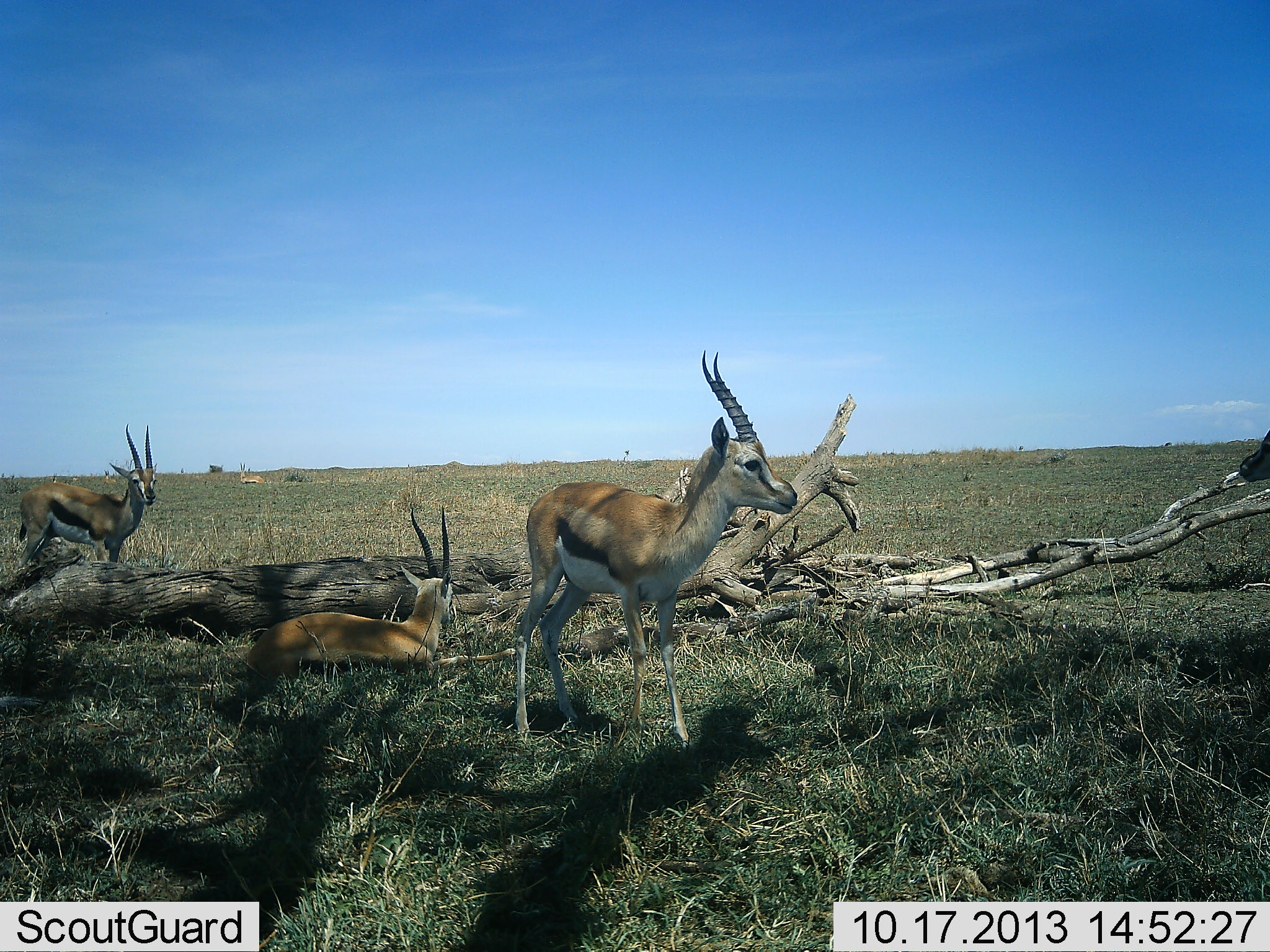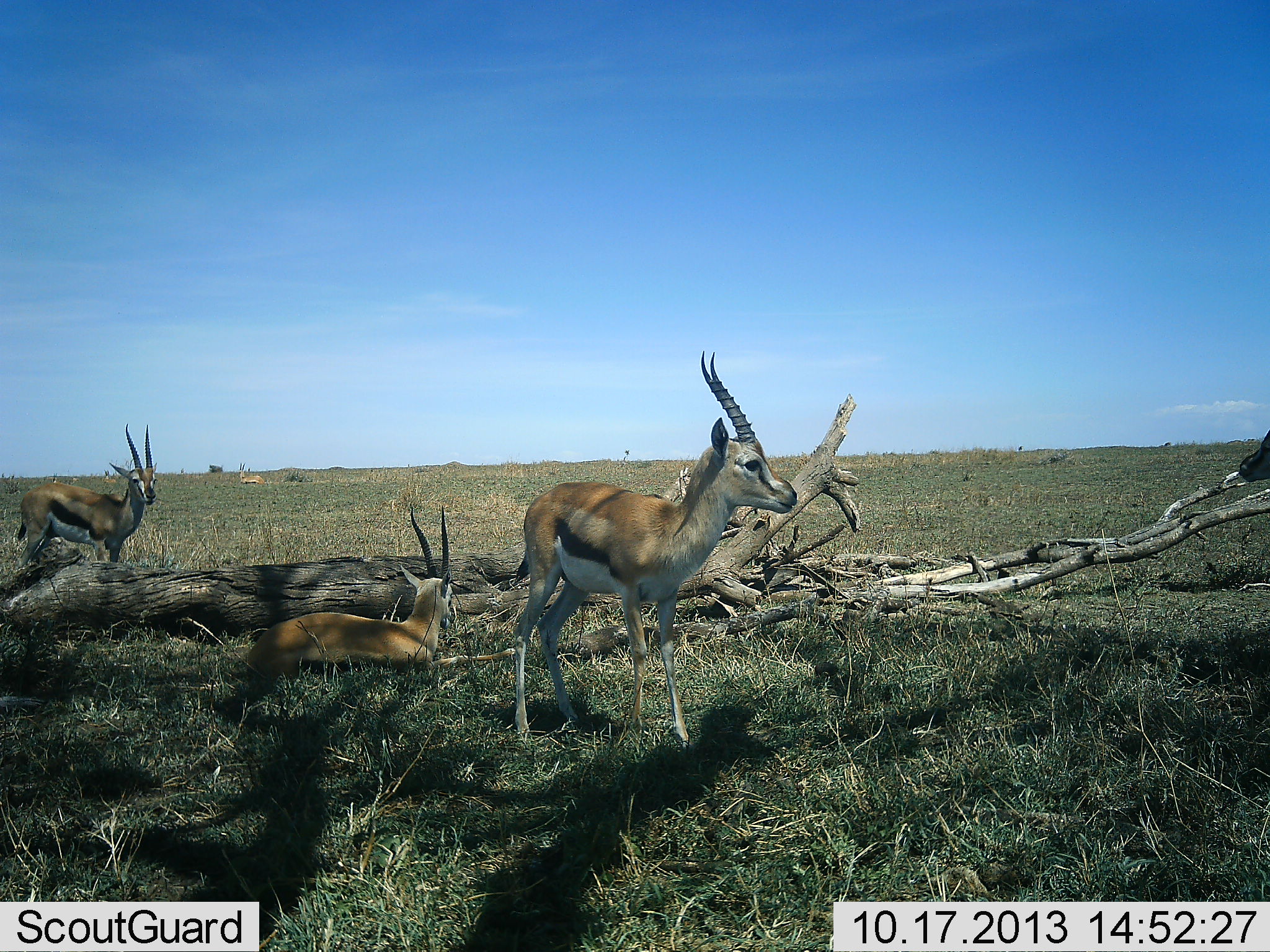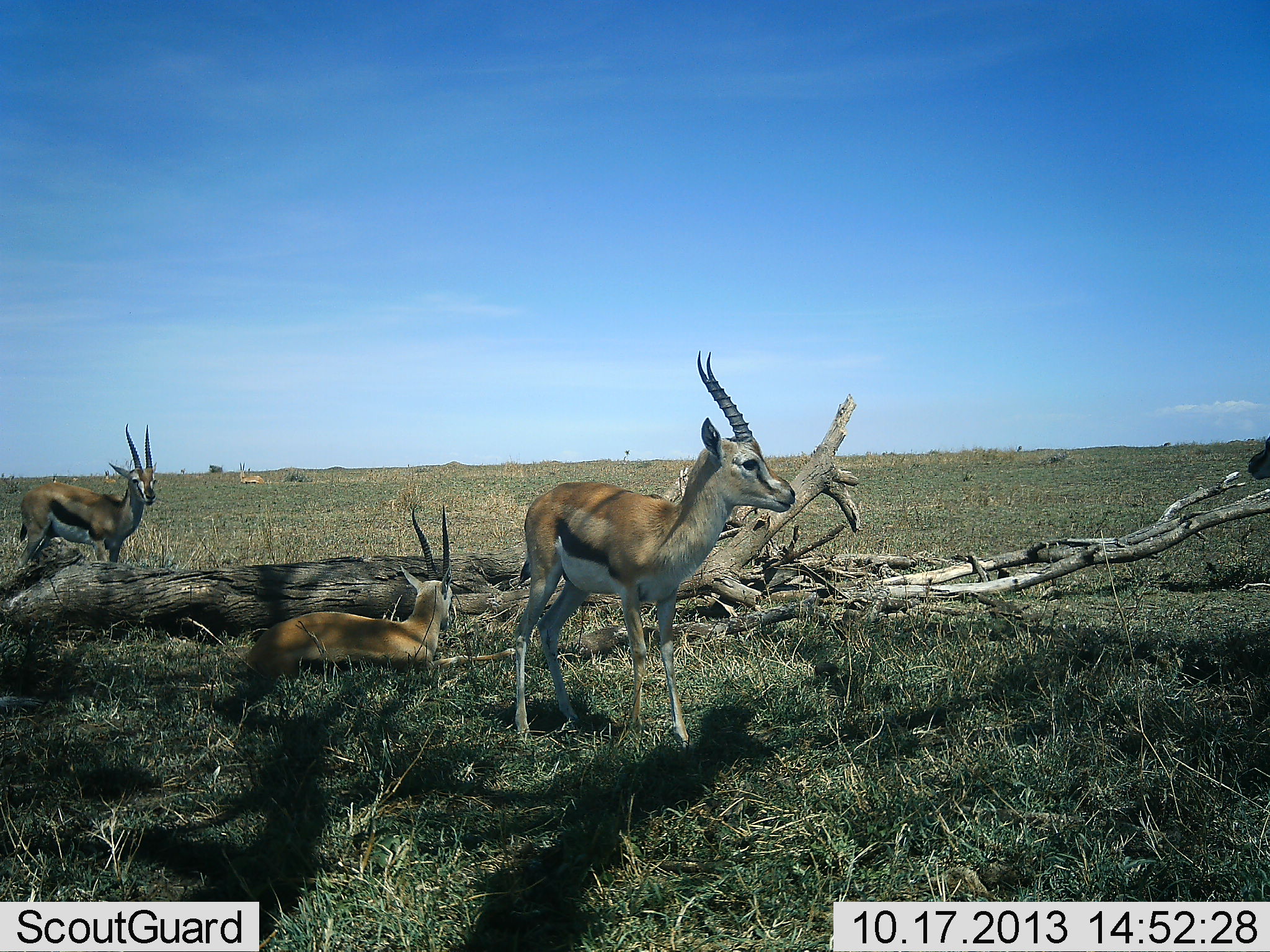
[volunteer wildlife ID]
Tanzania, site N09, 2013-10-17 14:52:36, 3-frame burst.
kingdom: Animalia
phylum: Chordata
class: Mammalia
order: Artiodactyla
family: Bovidae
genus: Eudorcas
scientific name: Eudorcas thomsonii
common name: thomson's gazelle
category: gazellethomsons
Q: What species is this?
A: Gazellethomsons (thomson's gazelle) (Eudorcas thomsonii).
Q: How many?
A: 4.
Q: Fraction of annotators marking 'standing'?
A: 100%.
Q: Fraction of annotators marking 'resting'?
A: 95%.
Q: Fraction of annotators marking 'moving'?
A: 0%.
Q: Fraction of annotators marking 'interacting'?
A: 0%.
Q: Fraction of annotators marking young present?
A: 0%.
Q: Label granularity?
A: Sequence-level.